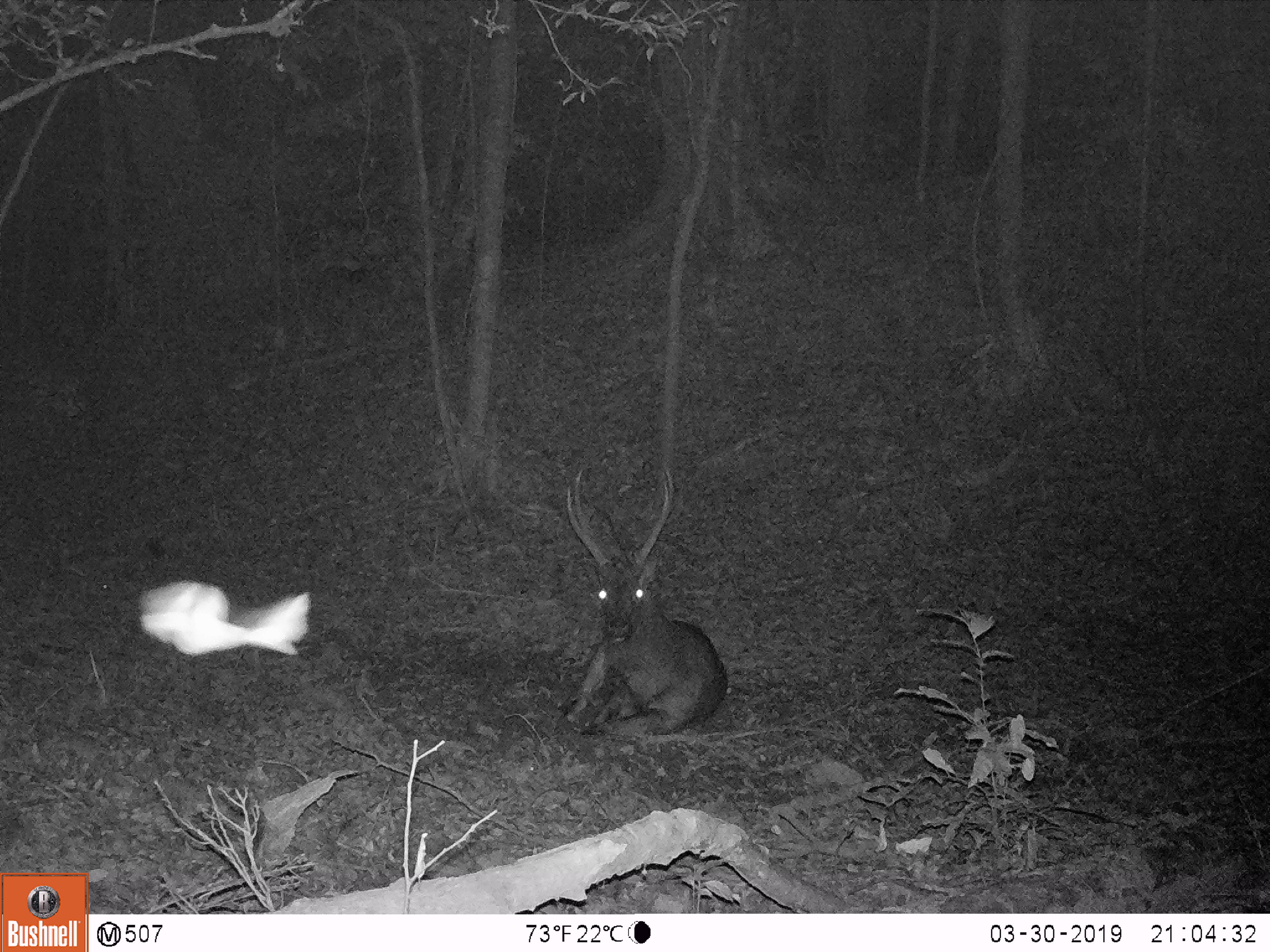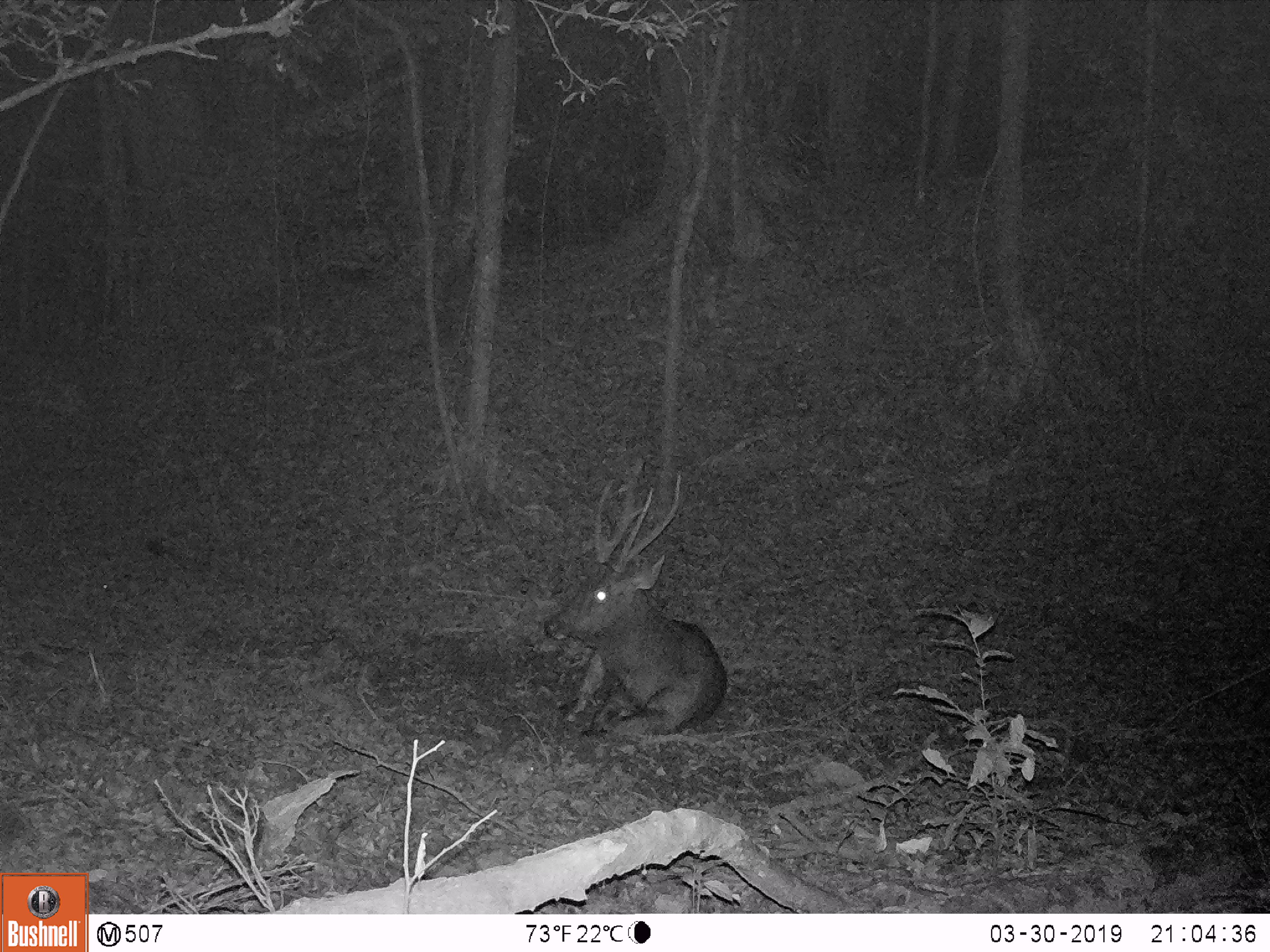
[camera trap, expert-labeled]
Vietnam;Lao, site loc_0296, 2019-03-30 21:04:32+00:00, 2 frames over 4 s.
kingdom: Animalia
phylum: Chordata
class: Mammalia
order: Artiodactyla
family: Cervidae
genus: Rusa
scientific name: Rusa unicolor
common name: sambar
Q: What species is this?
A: Sambar (Rusa unicolor).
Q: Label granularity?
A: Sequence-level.